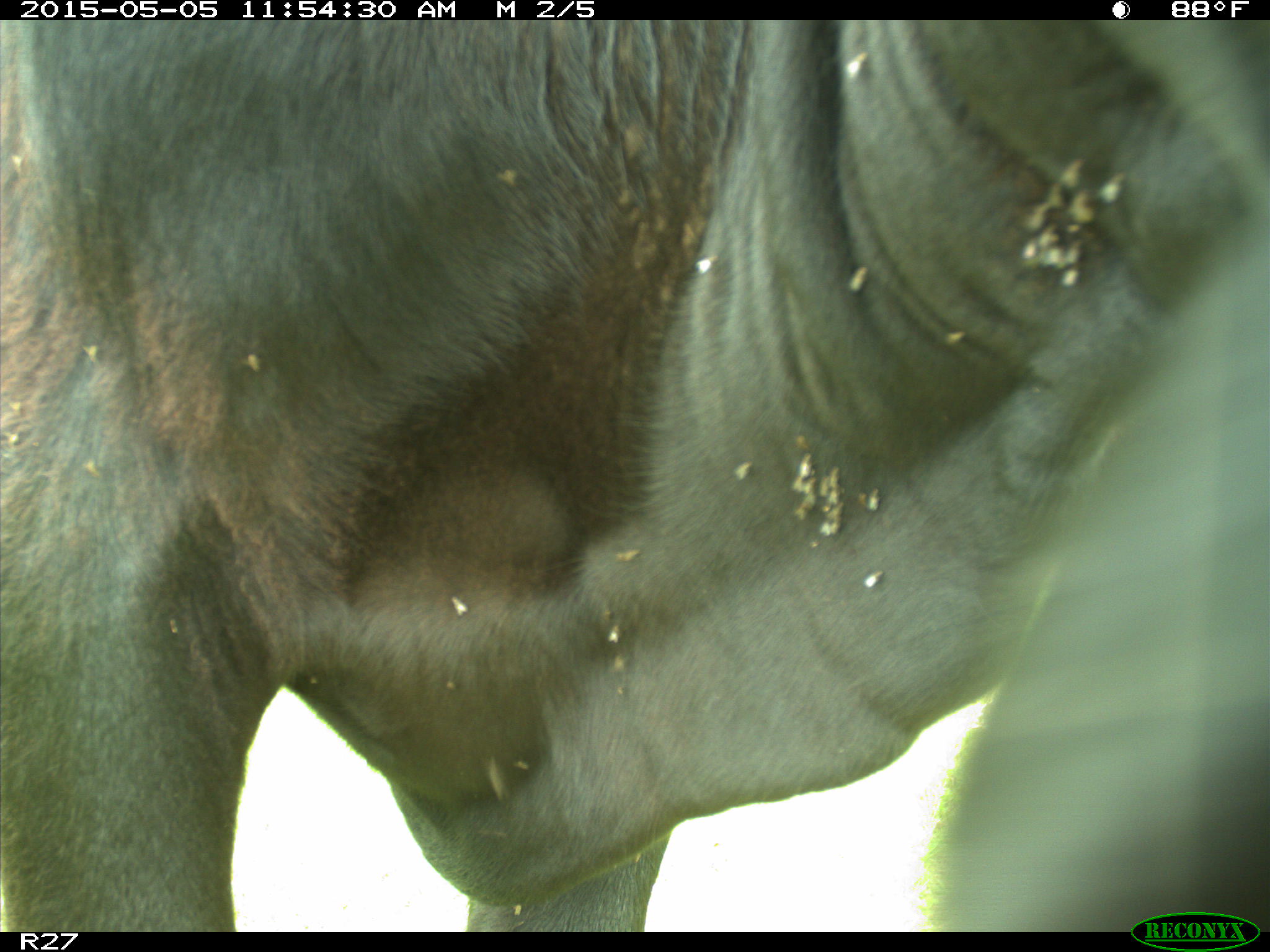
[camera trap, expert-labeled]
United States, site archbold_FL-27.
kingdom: Animalia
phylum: Chordata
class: Mammalia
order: Artiodactyla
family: Bovidae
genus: Bos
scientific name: Bos taurus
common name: domestic cow